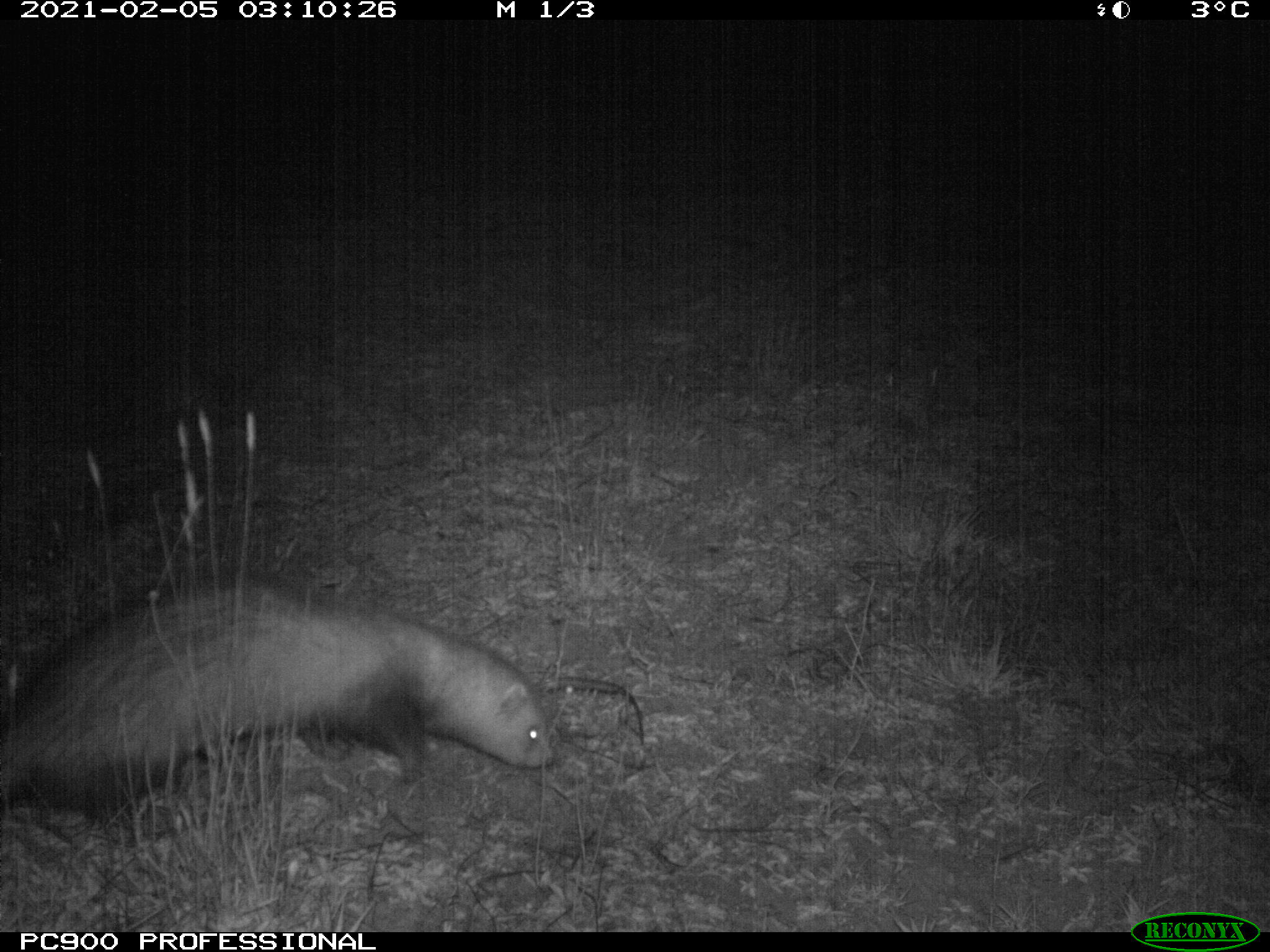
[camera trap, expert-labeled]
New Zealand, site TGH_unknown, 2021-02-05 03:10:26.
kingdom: Animalia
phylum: Chordata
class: Mammalia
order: Carnivora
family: Mustelidae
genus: Mustela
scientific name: Mustela furo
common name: ferret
Ferret (Mustela furo).